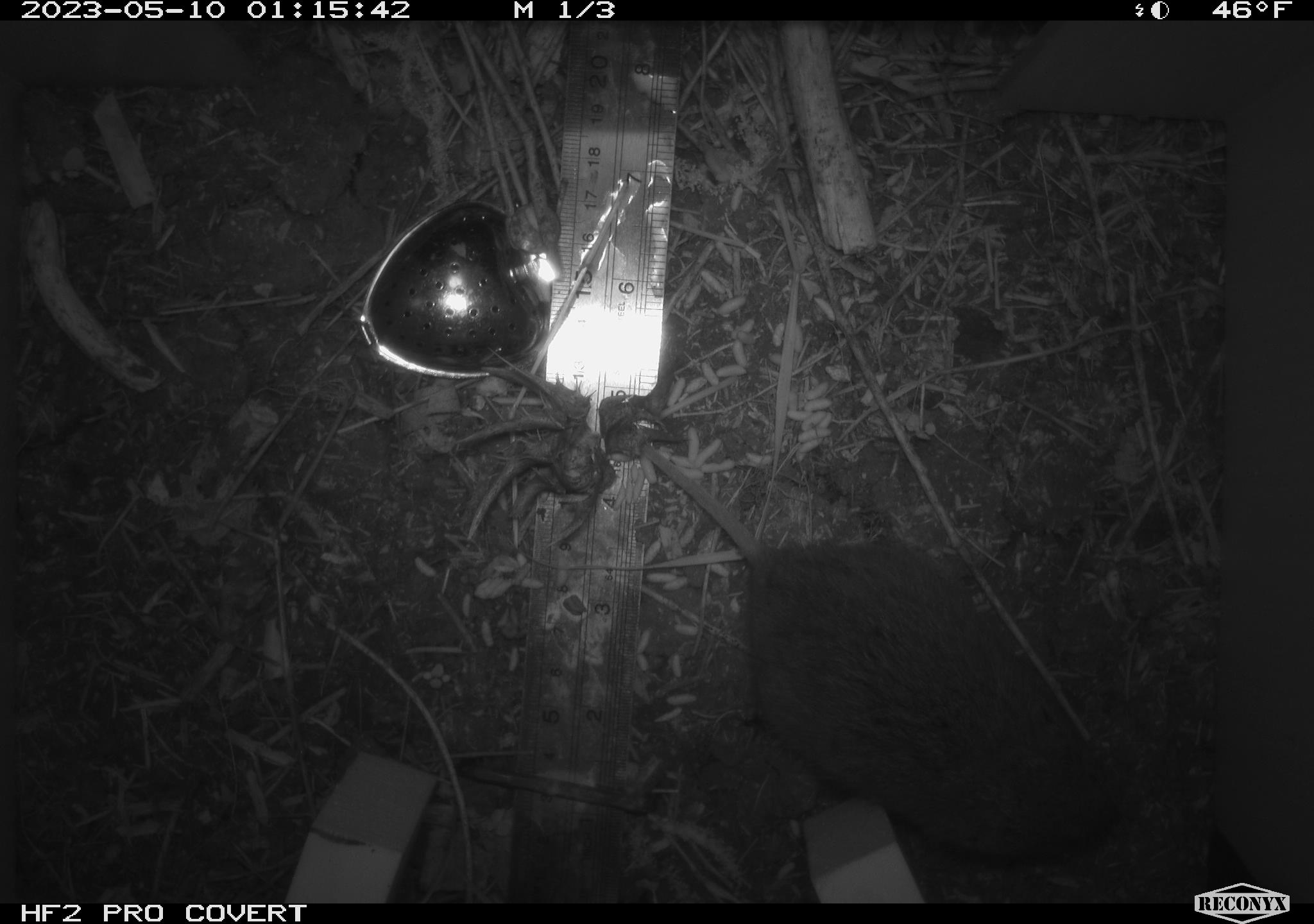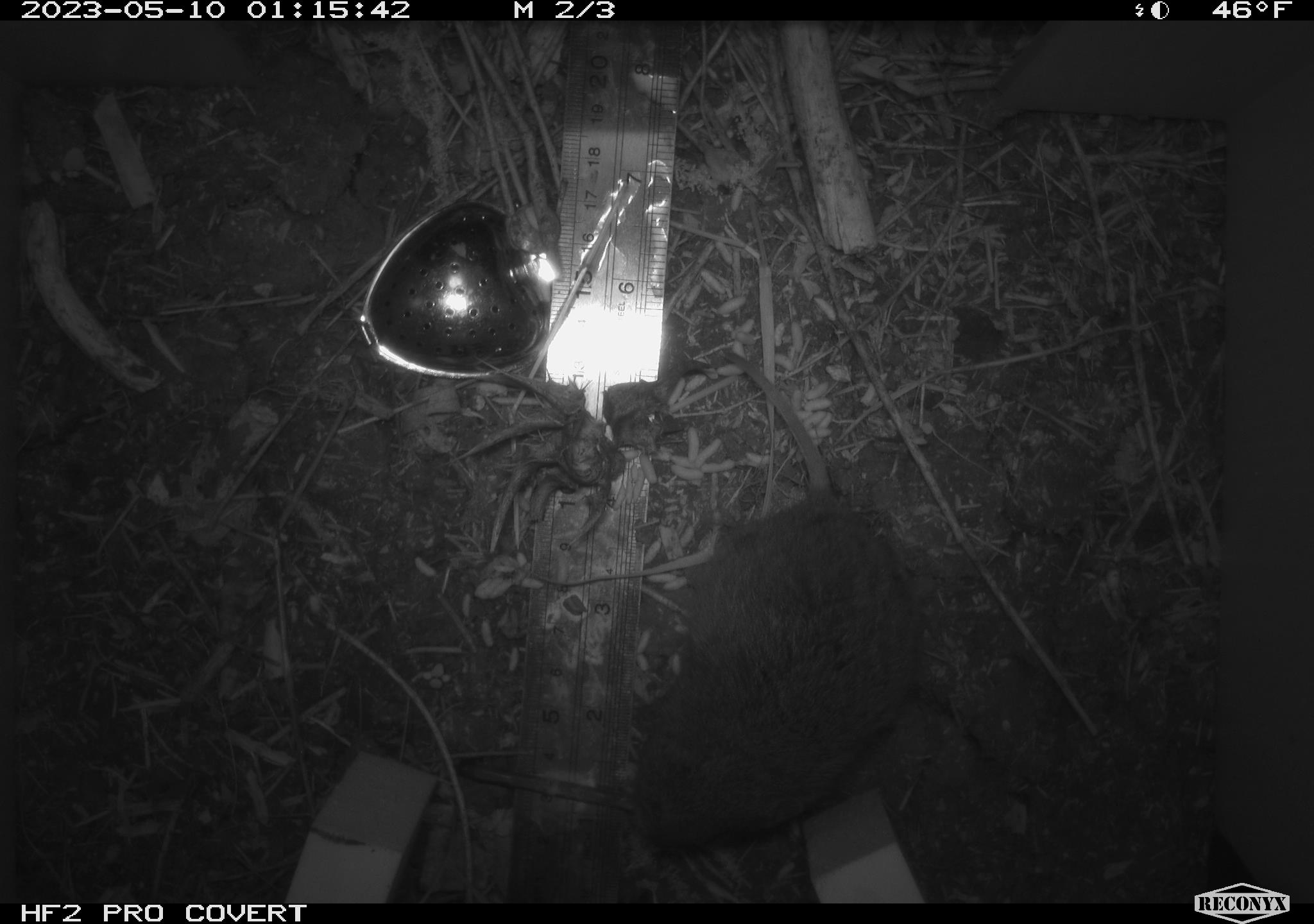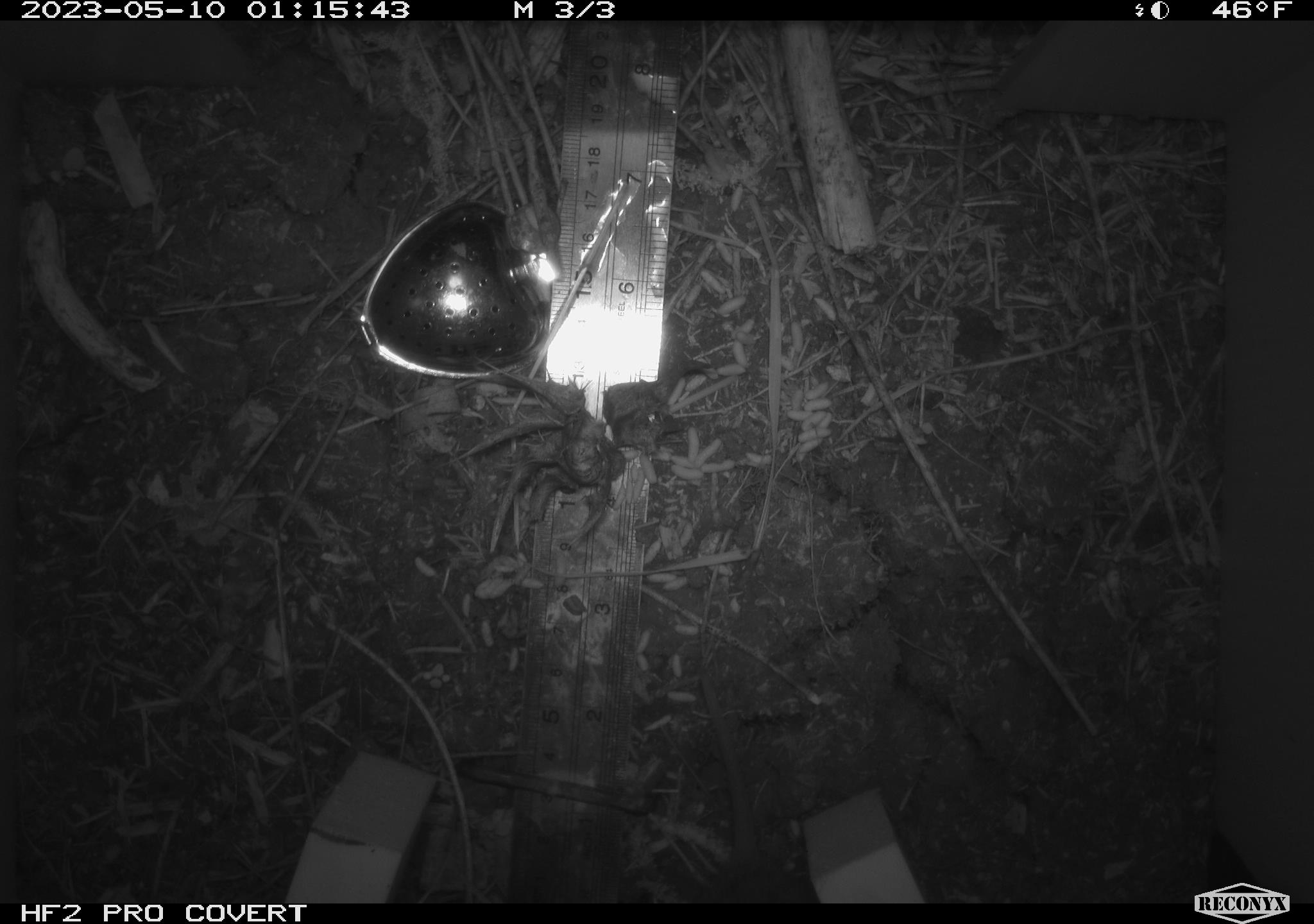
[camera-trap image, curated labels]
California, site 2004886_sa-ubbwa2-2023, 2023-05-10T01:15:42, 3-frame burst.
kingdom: Animalia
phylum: Chordata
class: Mammalia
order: Rodentia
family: Cricetidae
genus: Microtus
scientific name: Microtus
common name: meadow vole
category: microtus species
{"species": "microtus species (meadow vole) (Microtus)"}